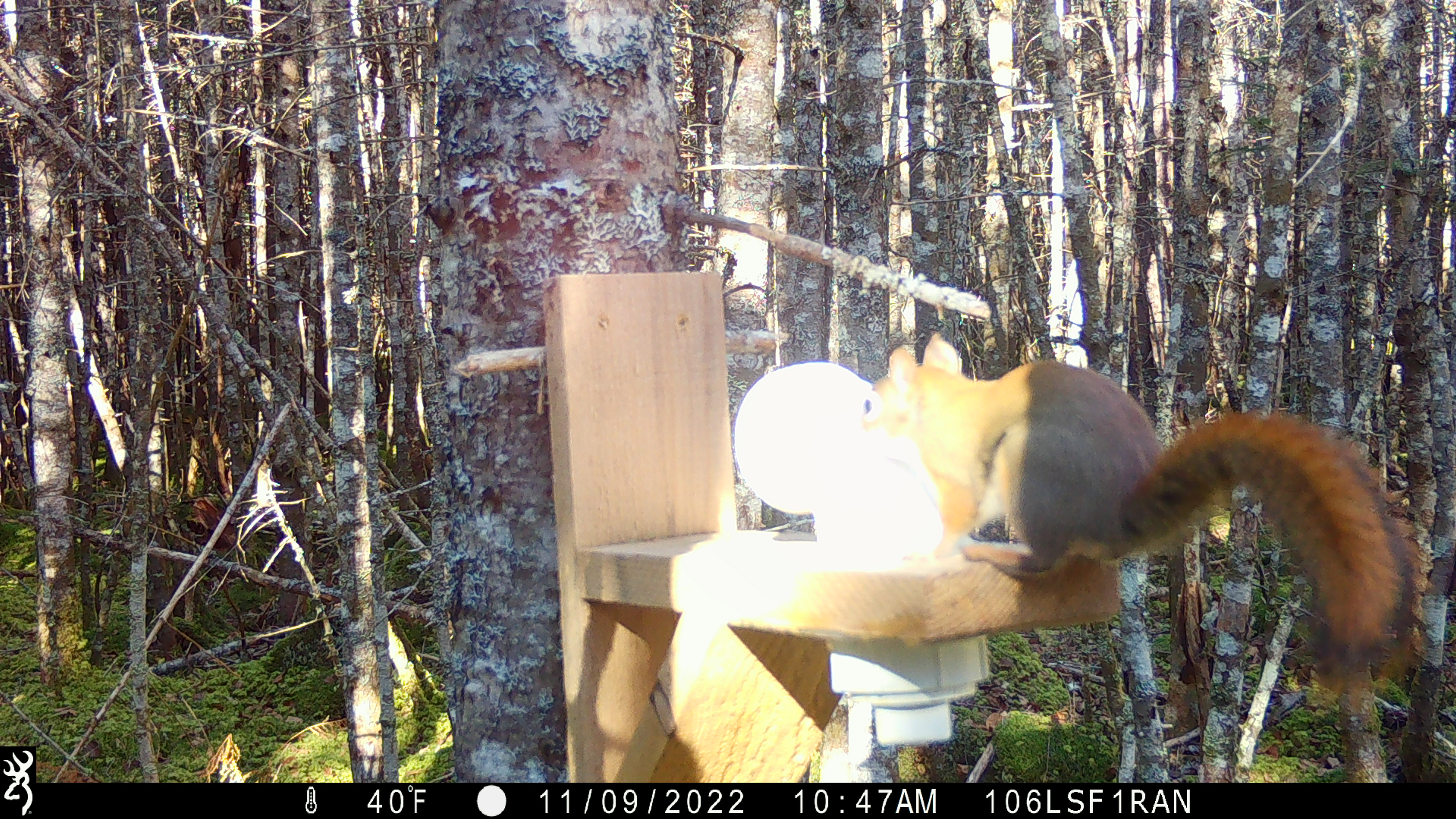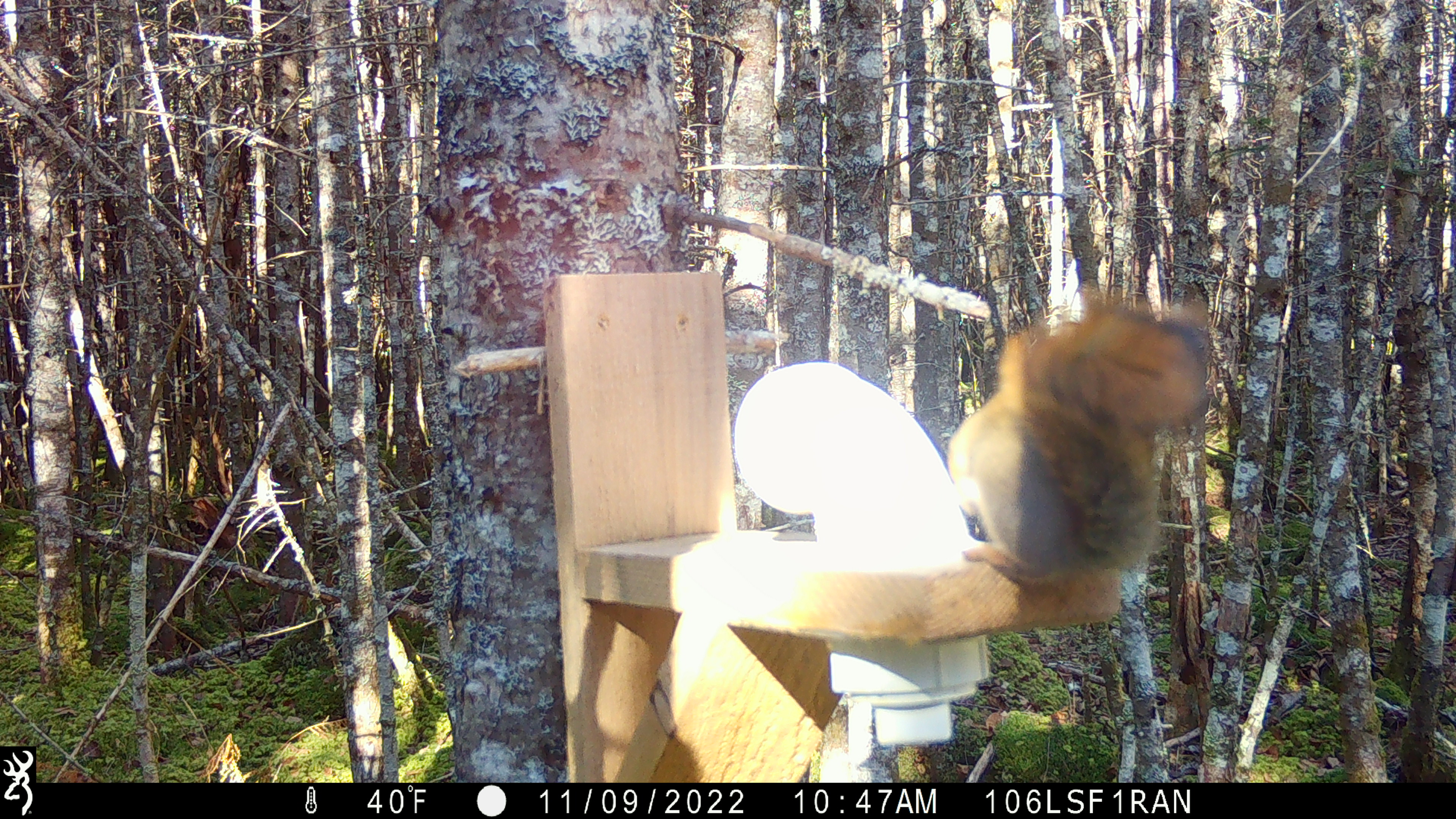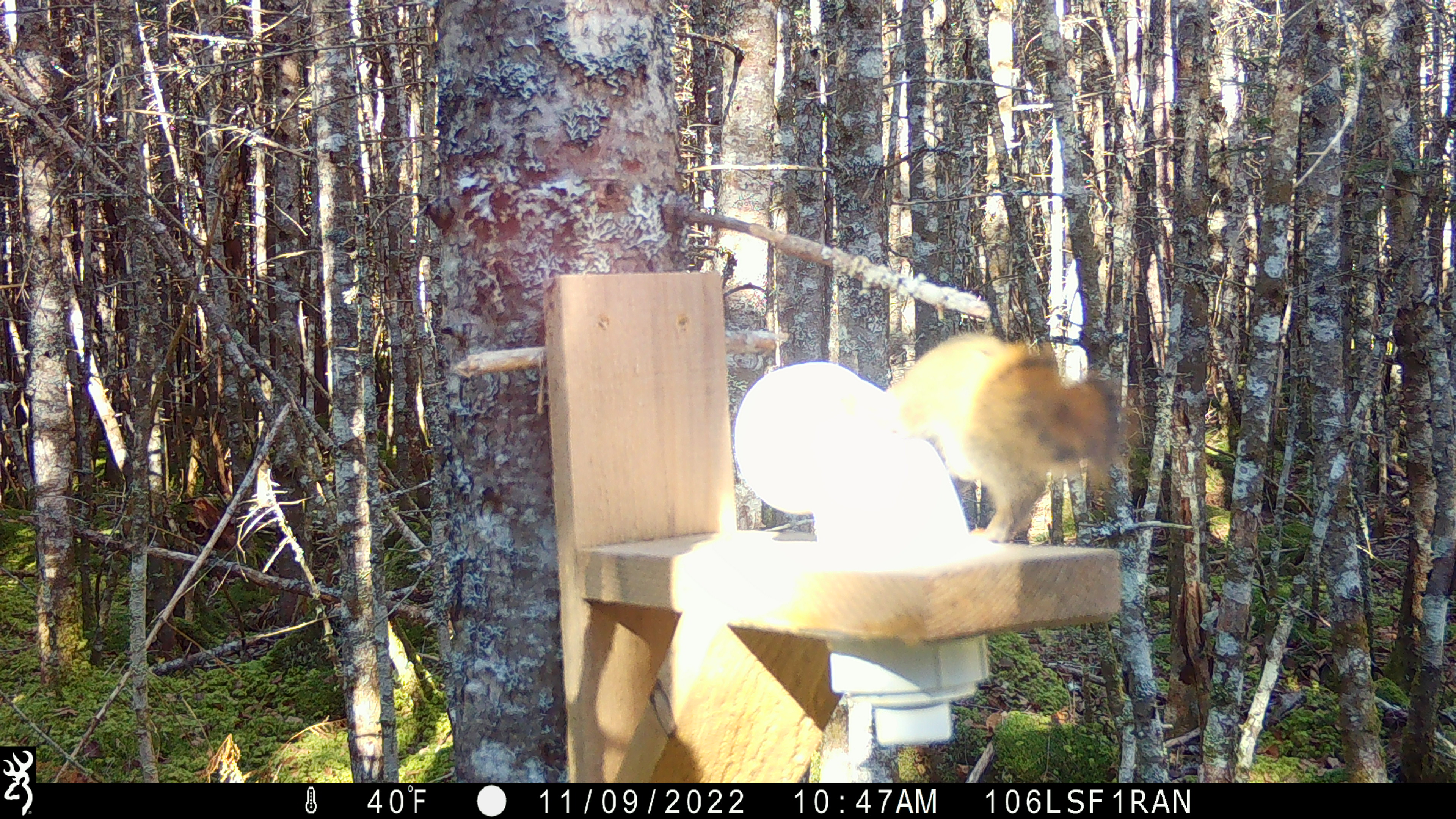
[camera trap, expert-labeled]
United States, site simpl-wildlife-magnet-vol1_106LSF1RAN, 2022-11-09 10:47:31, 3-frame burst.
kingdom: Animalia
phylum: Chordata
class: Mammalia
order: Rodentia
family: Sciuridae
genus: Tamiasciurus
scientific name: Tamiasciurus hudsonicus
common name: red squirrel